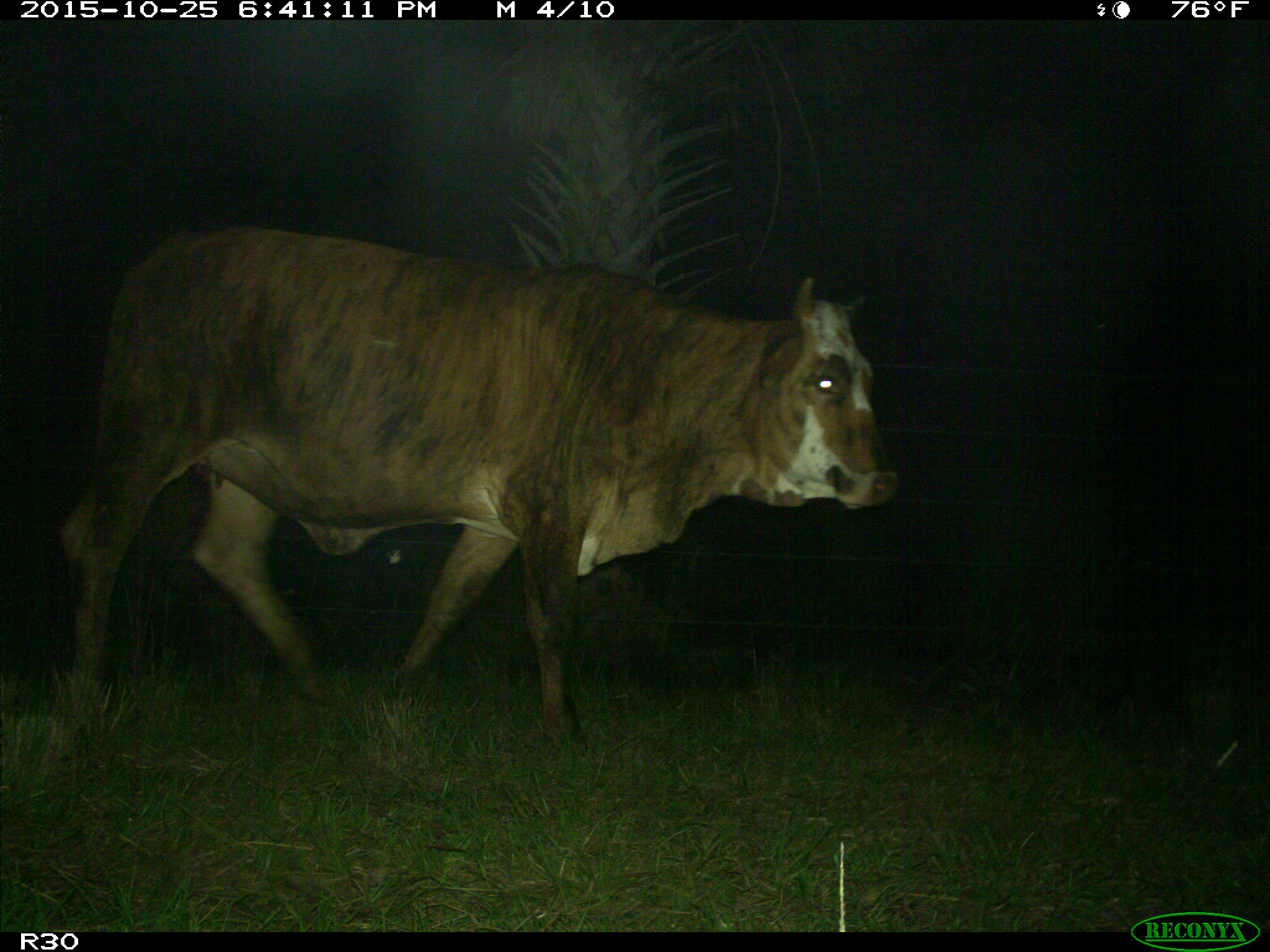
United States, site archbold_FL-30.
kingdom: Animalia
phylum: Chordata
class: Mammalia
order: Artiodactyla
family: Bovidae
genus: Bos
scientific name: Bos taurus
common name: domestic cow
Bos taurus (domestic cow).